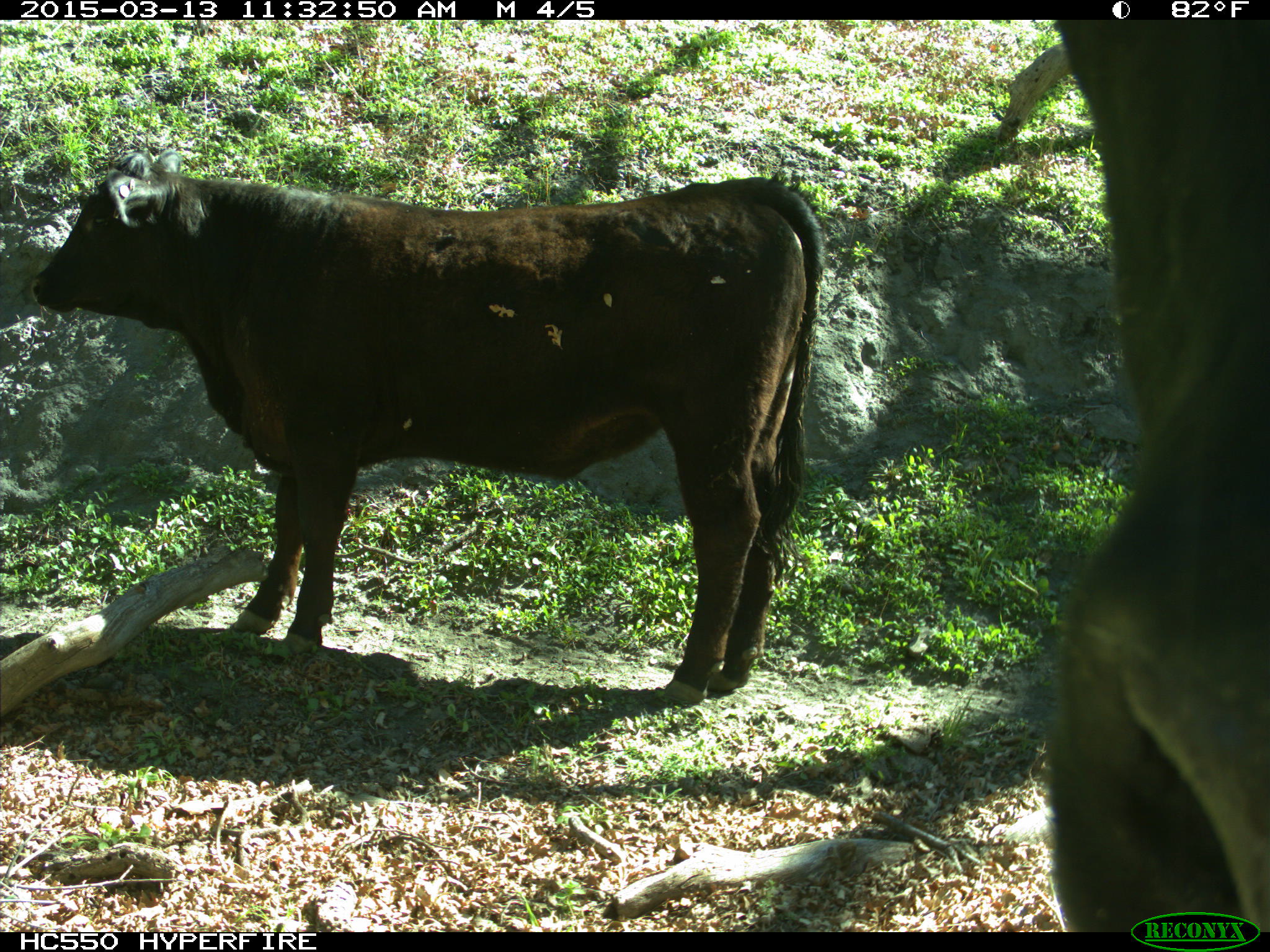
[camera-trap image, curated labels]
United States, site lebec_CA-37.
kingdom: Animalia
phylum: Chordata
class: Mammalia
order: Artiodactyla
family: Bovidae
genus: Bos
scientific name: Bos taurus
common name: domestic cow